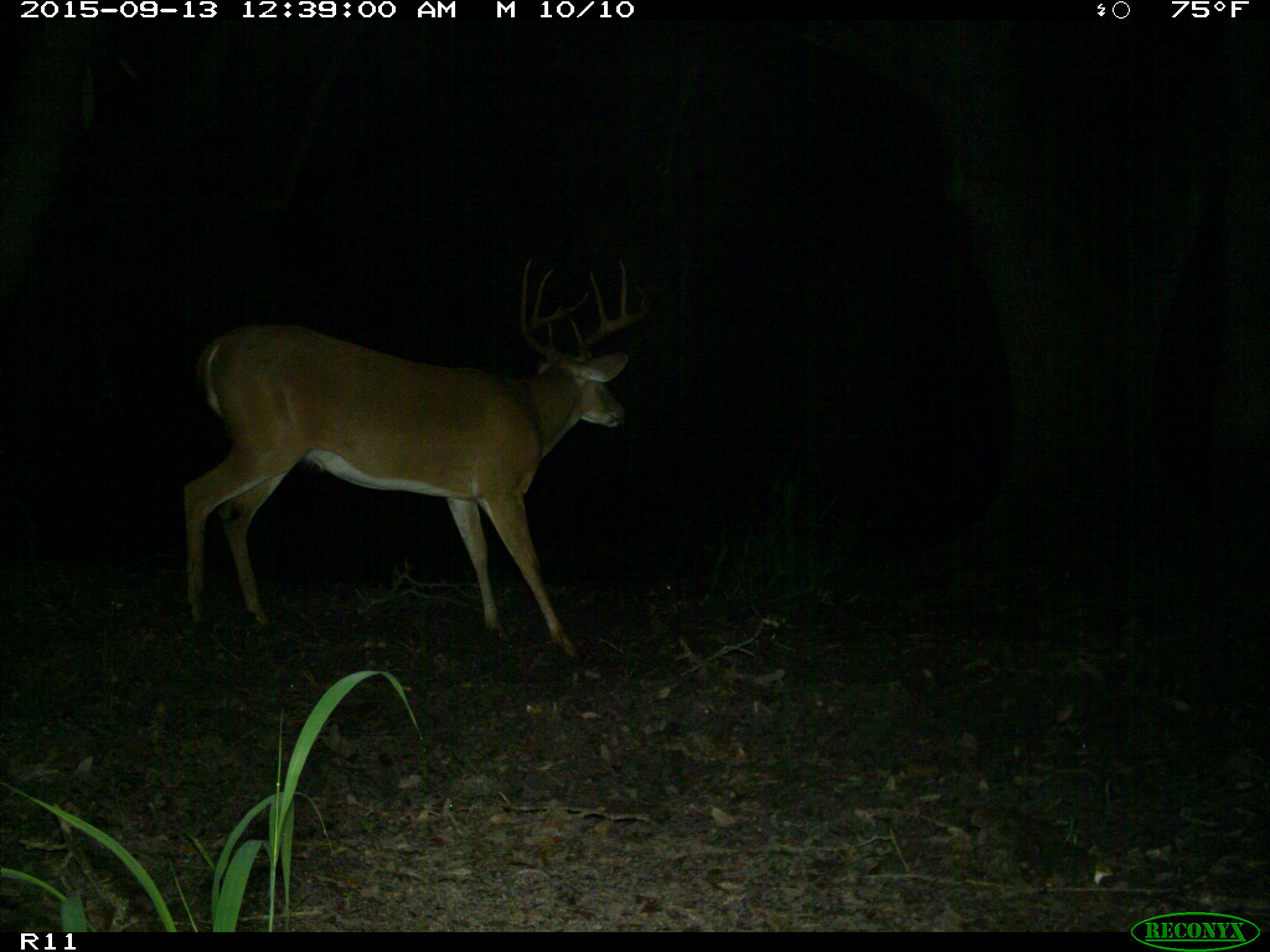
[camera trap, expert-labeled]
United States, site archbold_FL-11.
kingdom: Animalia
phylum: Chordata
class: Mammalia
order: Artiodactyla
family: Cervidae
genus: Odocoileus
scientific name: Odocoileus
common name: deer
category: unidentified deer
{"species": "unidentified deer (deer) (Odocoileus)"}